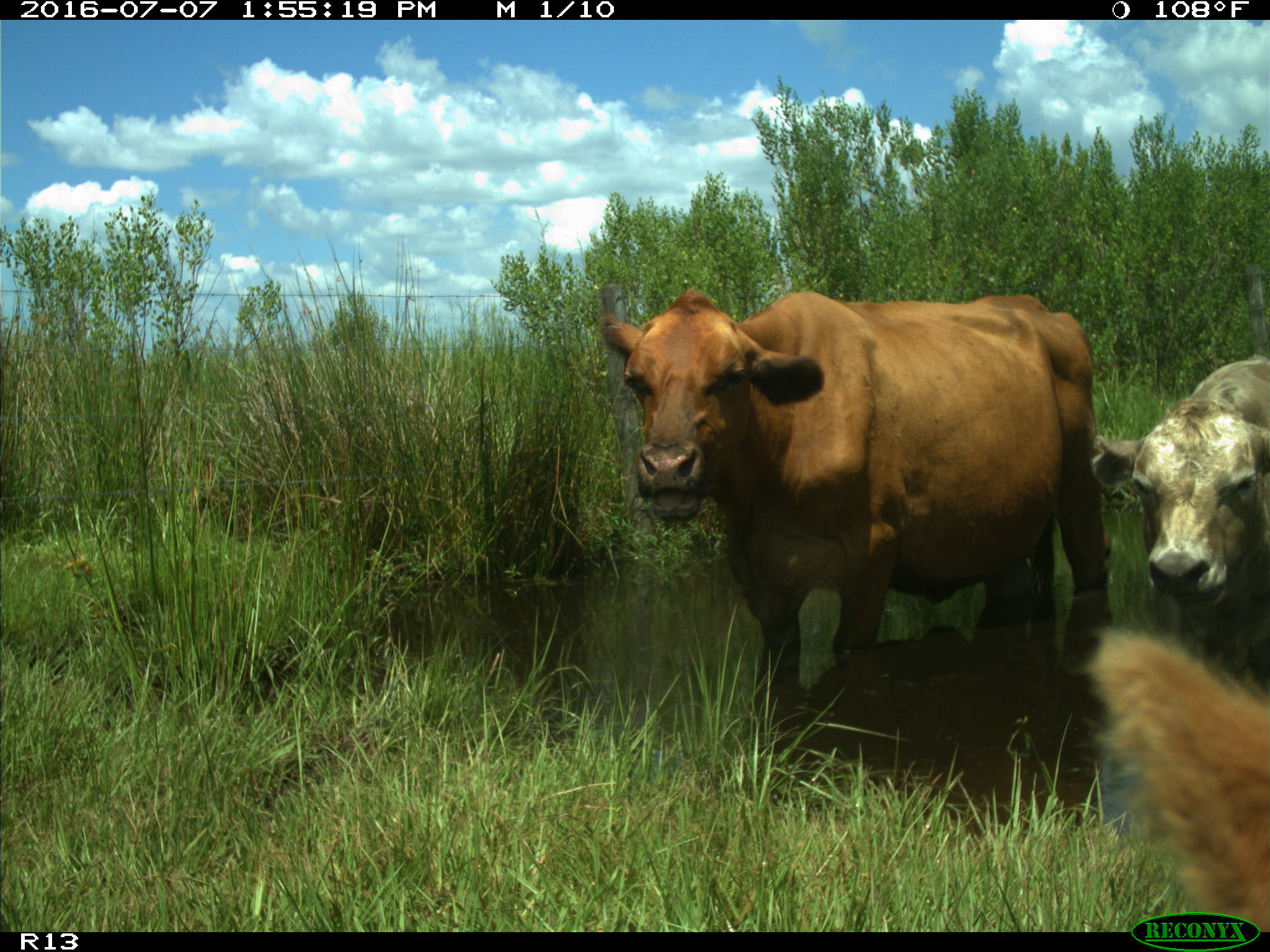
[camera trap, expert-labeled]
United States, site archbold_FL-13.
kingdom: Animalia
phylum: Chordata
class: Mammalia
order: Artiodactyla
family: Bovidae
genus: Bos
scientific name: Bos taurus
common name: domestic cow